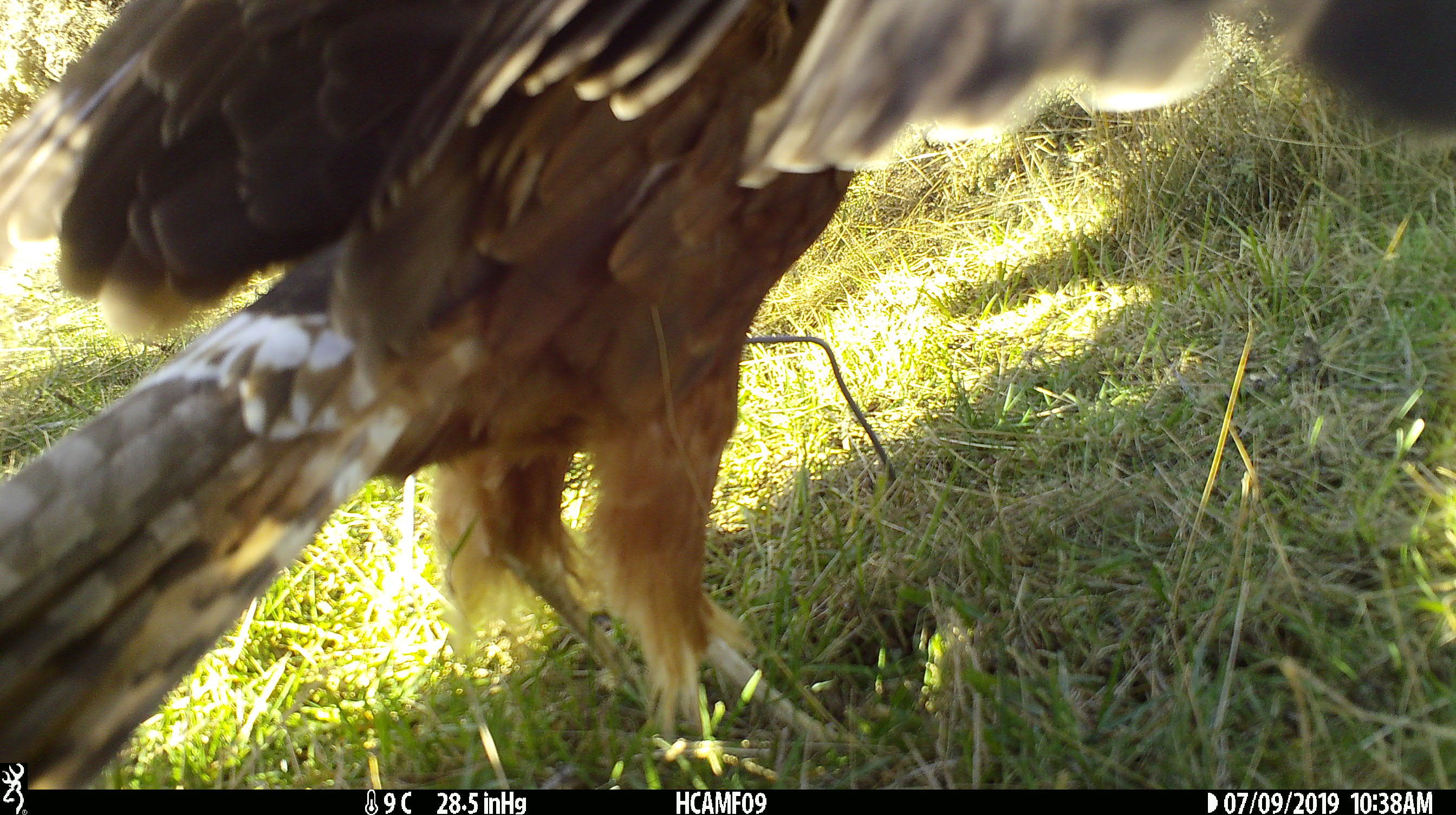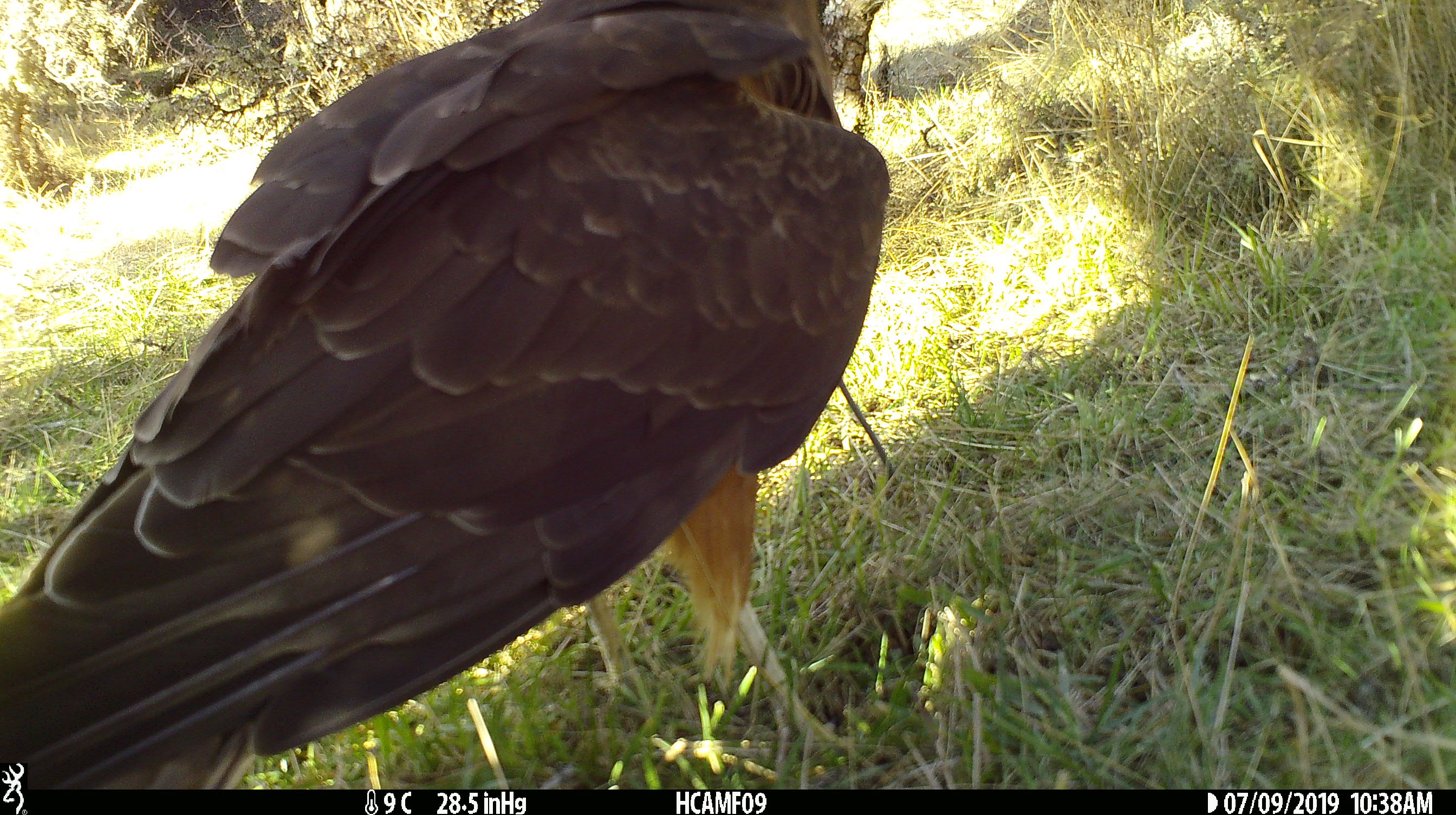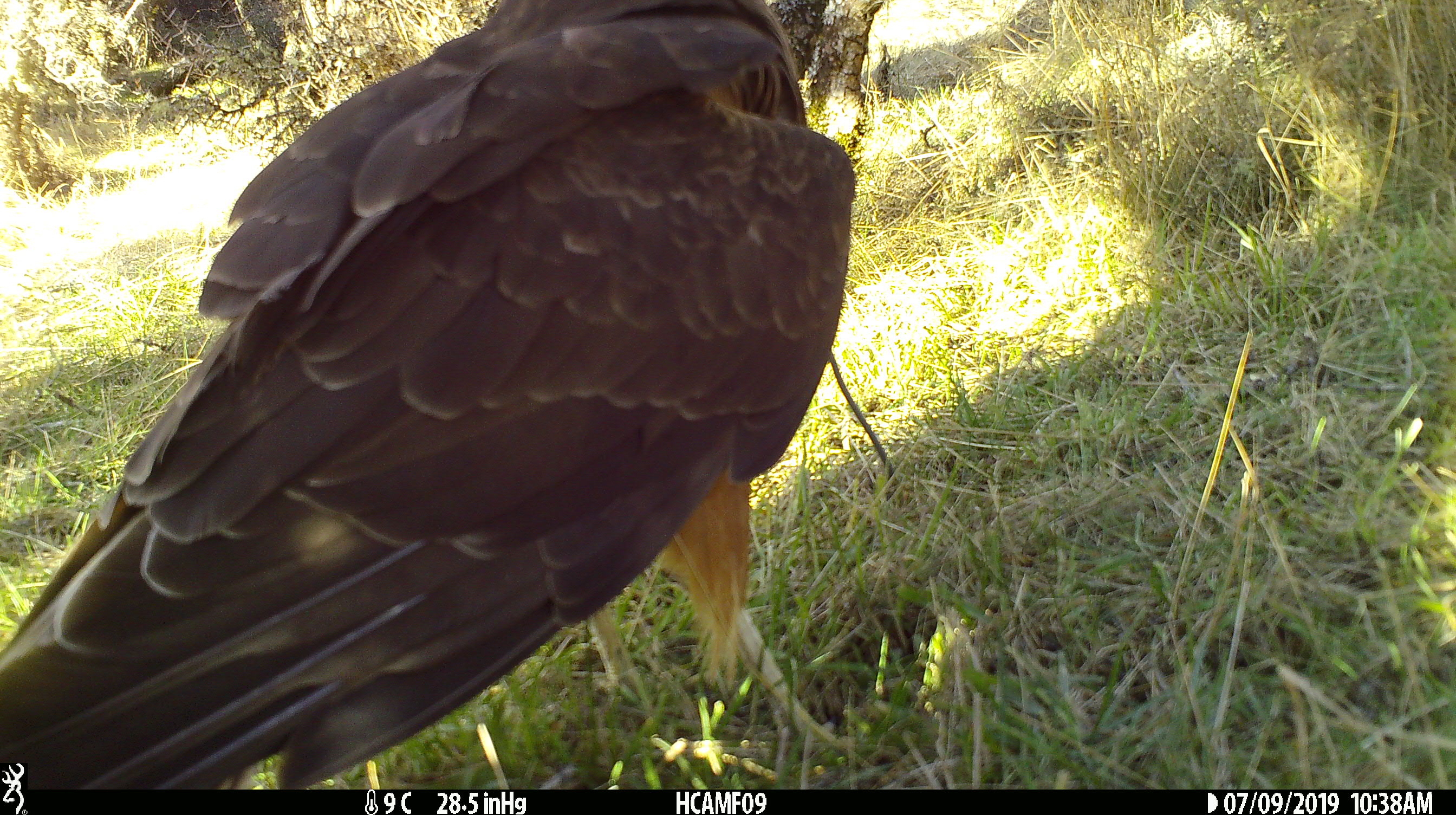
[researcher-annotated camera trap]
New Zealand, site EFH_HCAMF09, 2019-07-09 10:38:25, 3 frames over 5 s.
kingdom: Animalia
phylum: Chordata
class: Aves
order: Accipitriformes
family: Accipitridae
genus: Circus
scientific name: Circus approximans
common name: swamp harrier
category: harrier